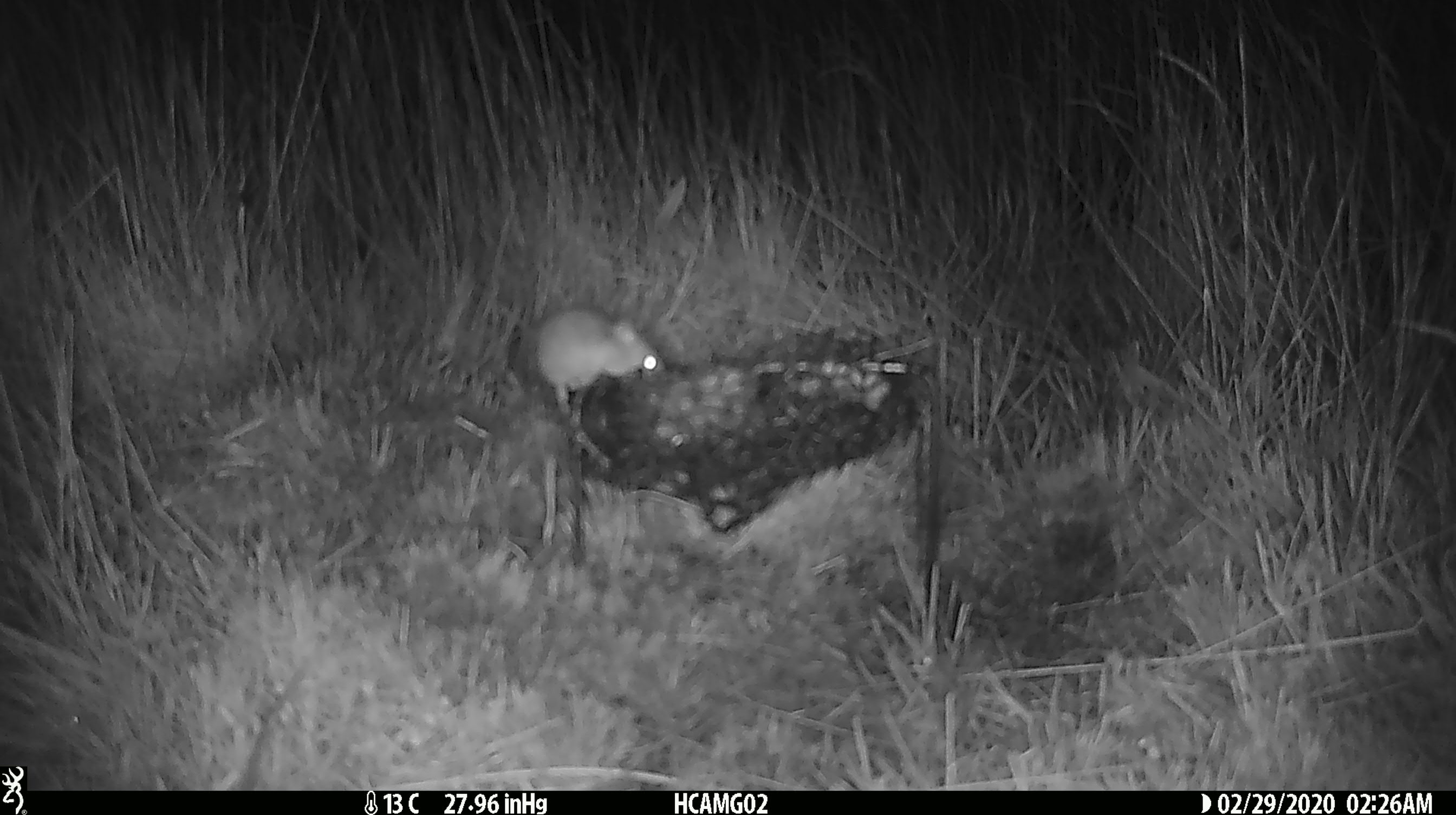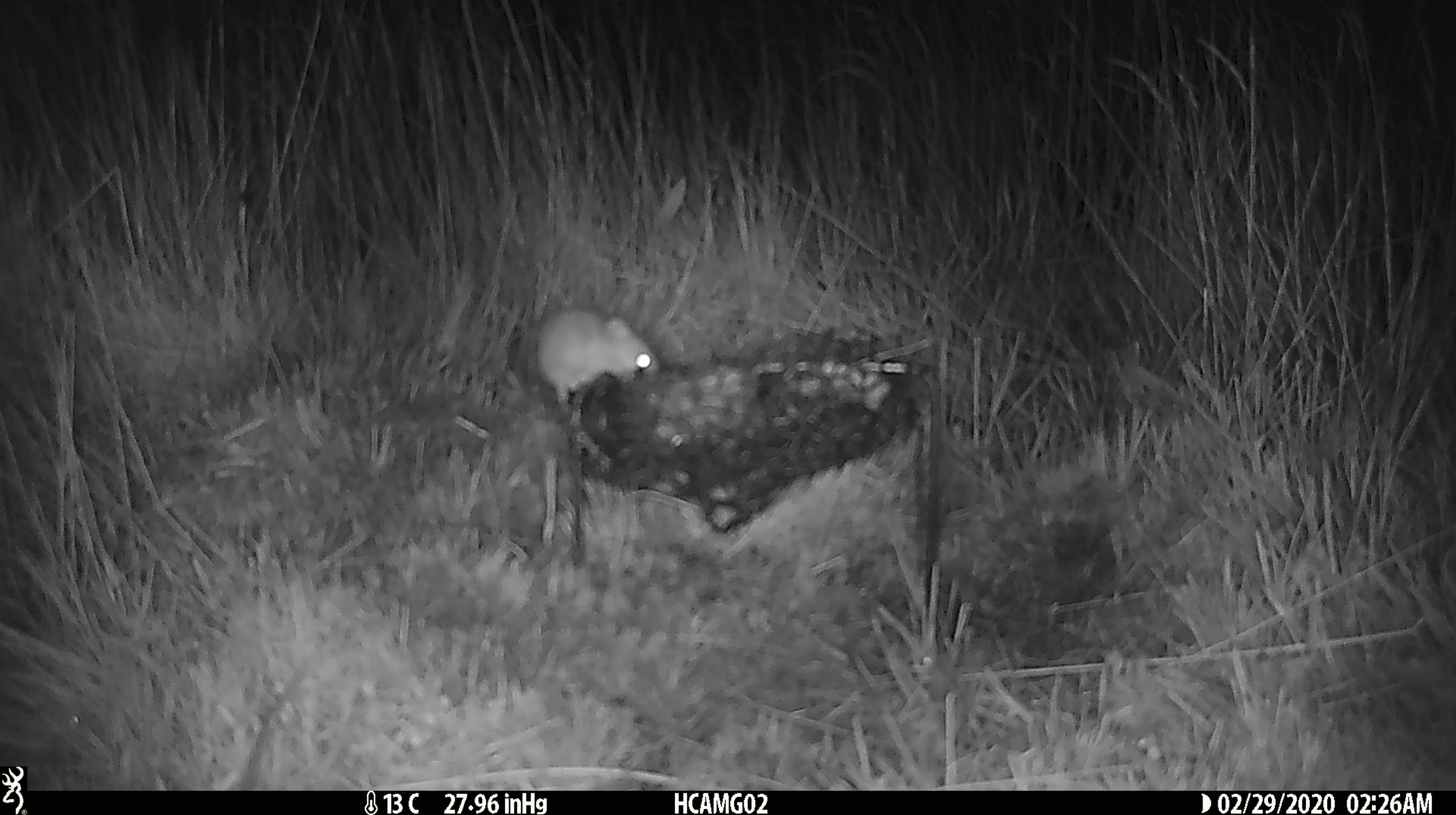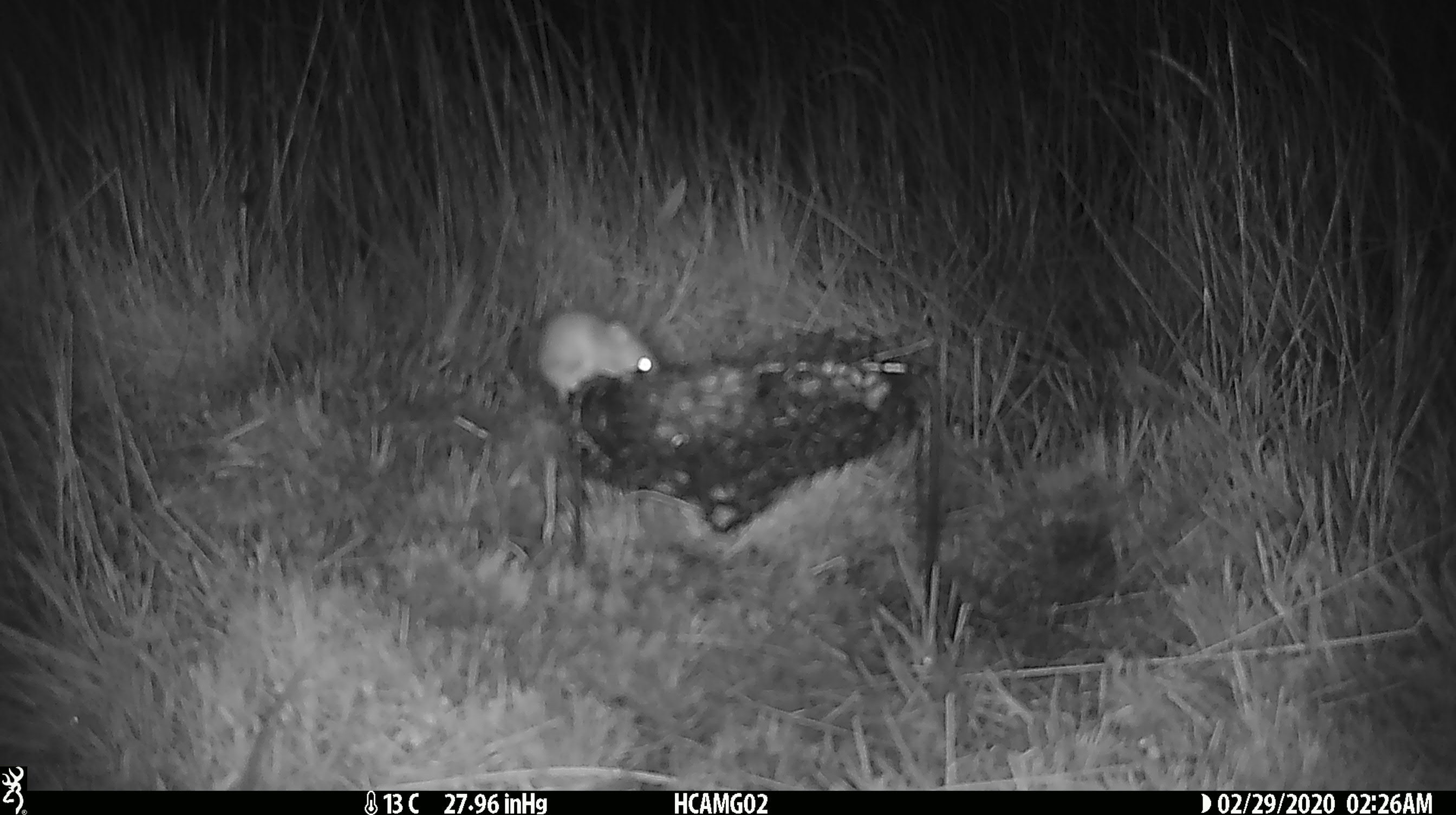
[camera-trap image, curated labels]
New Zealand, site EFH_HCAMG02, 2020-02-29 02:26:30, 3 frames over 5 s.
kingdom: Animalia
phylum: Chordata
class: Mammalia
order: Rodentia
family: Muridae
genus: Mus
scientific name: Mus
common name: mouse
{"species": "mouse (Mus)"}